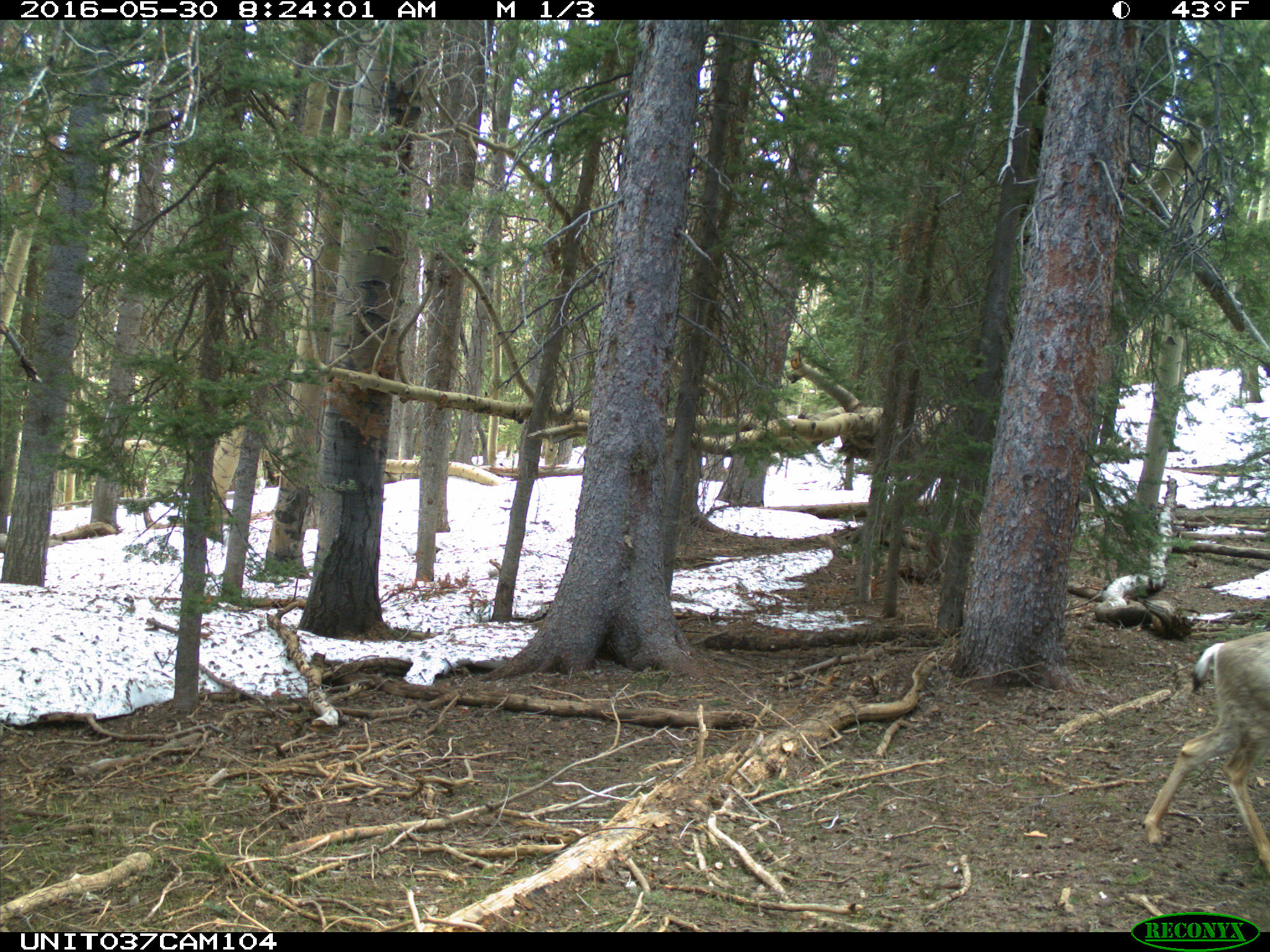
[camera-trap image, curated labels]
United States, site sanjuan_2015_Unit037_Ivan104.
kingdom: Animalia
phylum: Chordata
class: Mammalia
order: Artiodactyla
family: Cervidae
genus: Odocoileus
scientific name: Odocoileus hemionus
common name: mule deer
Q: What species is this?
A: Odocoileus hemionus (mule deer).